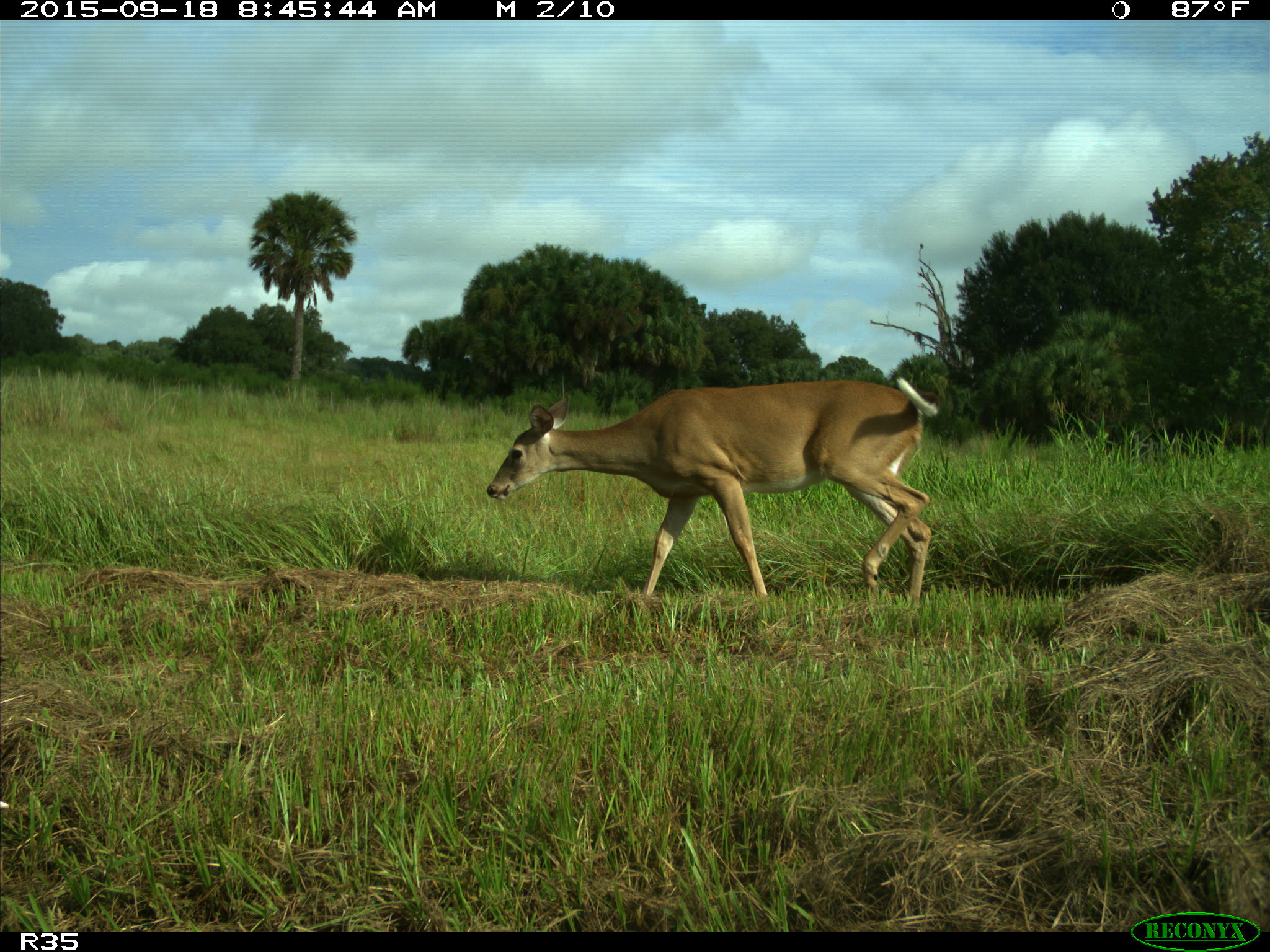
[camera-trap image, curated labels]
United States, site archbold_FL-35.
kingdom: Animalia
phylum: Chordata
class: Mammalia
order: Artiodactyla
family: Cervidae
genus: Odocoileus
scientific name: Odocoileus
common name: deer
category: unidentified deer